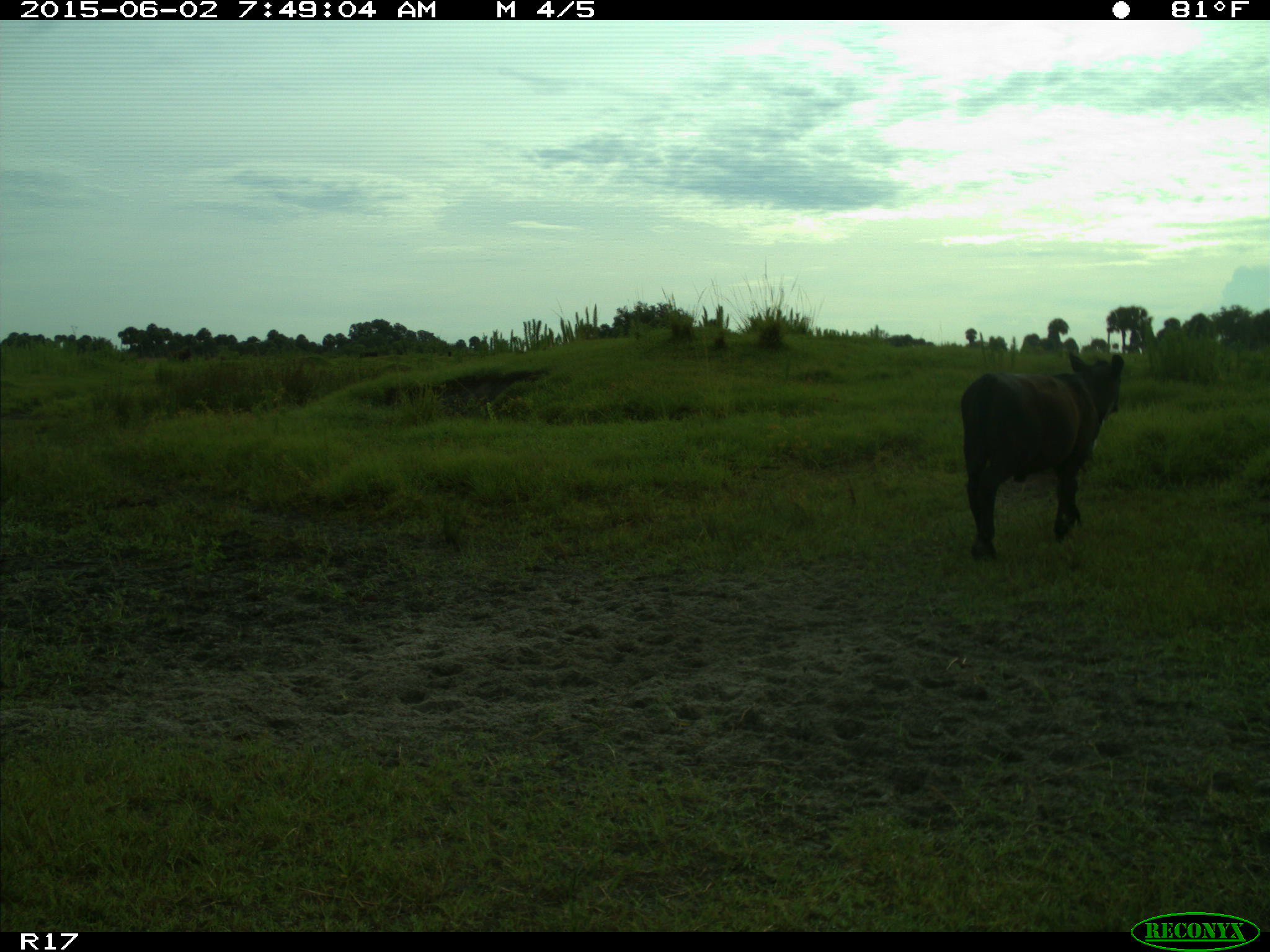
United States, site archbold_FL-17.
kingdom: Animalia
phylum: Chordata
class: Mammalia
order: Artiodactyla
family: Bovidae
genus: Bos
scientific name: Bos taurus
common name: domestic cow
Bos taurus (domestic cow).